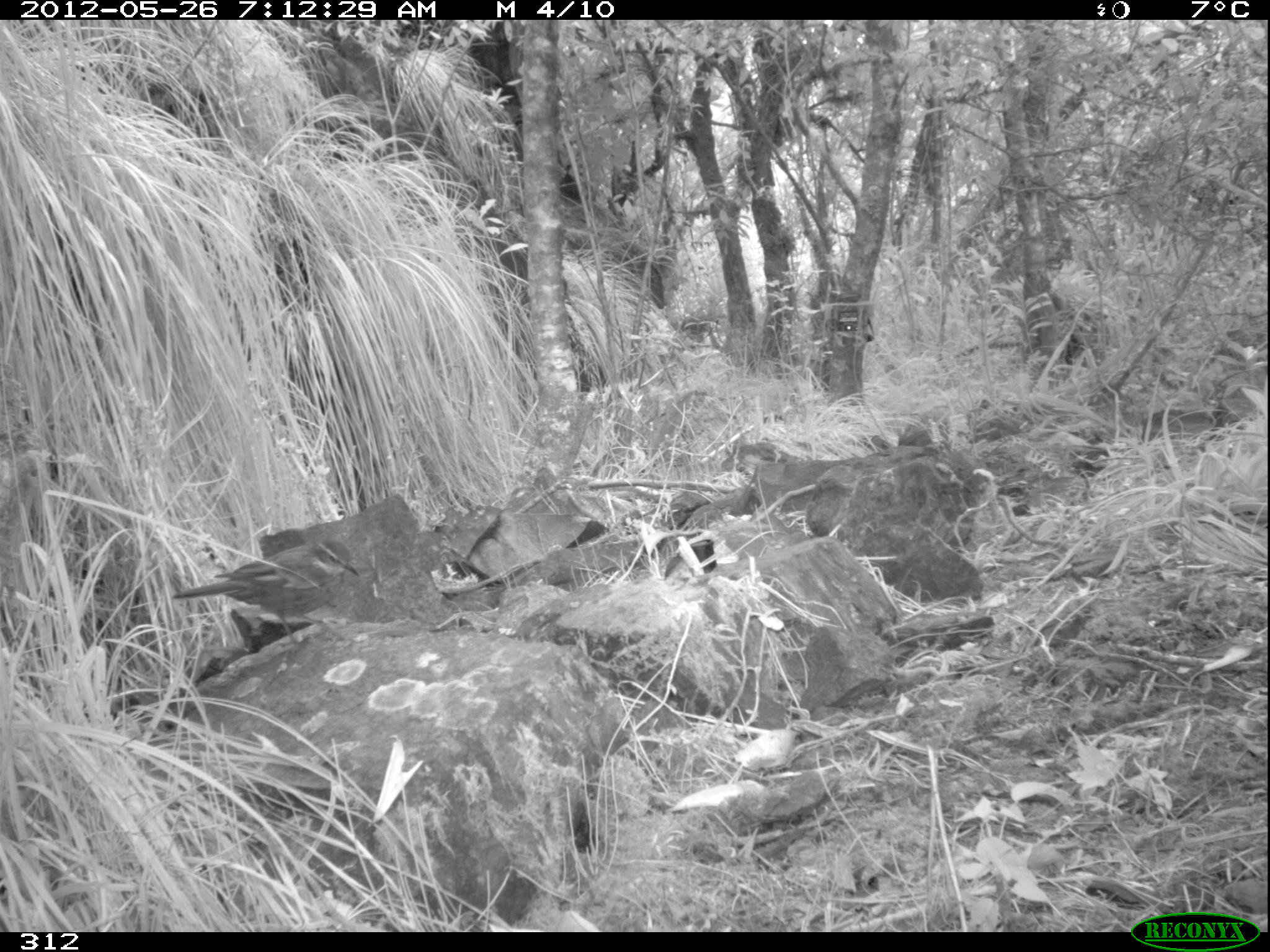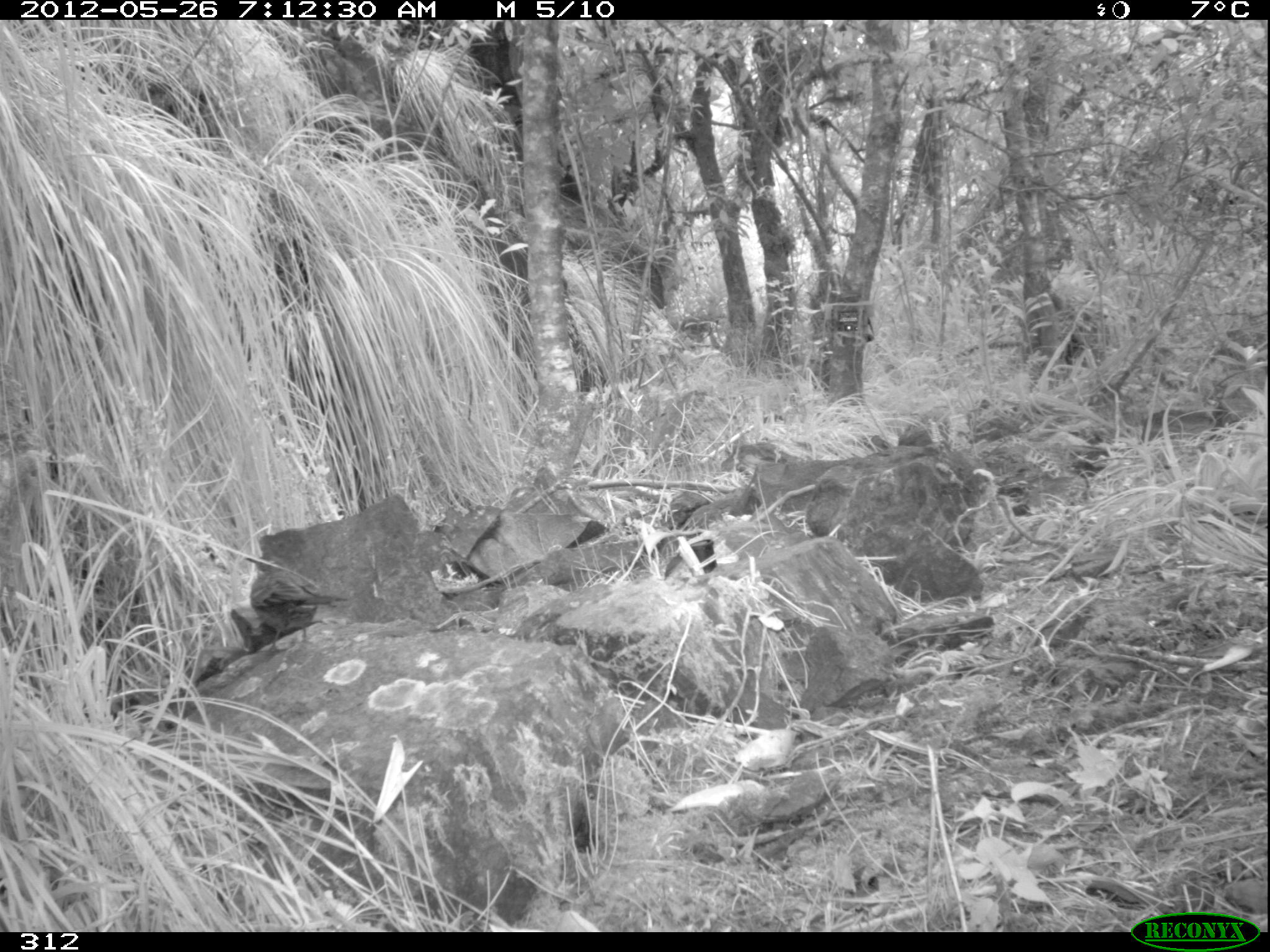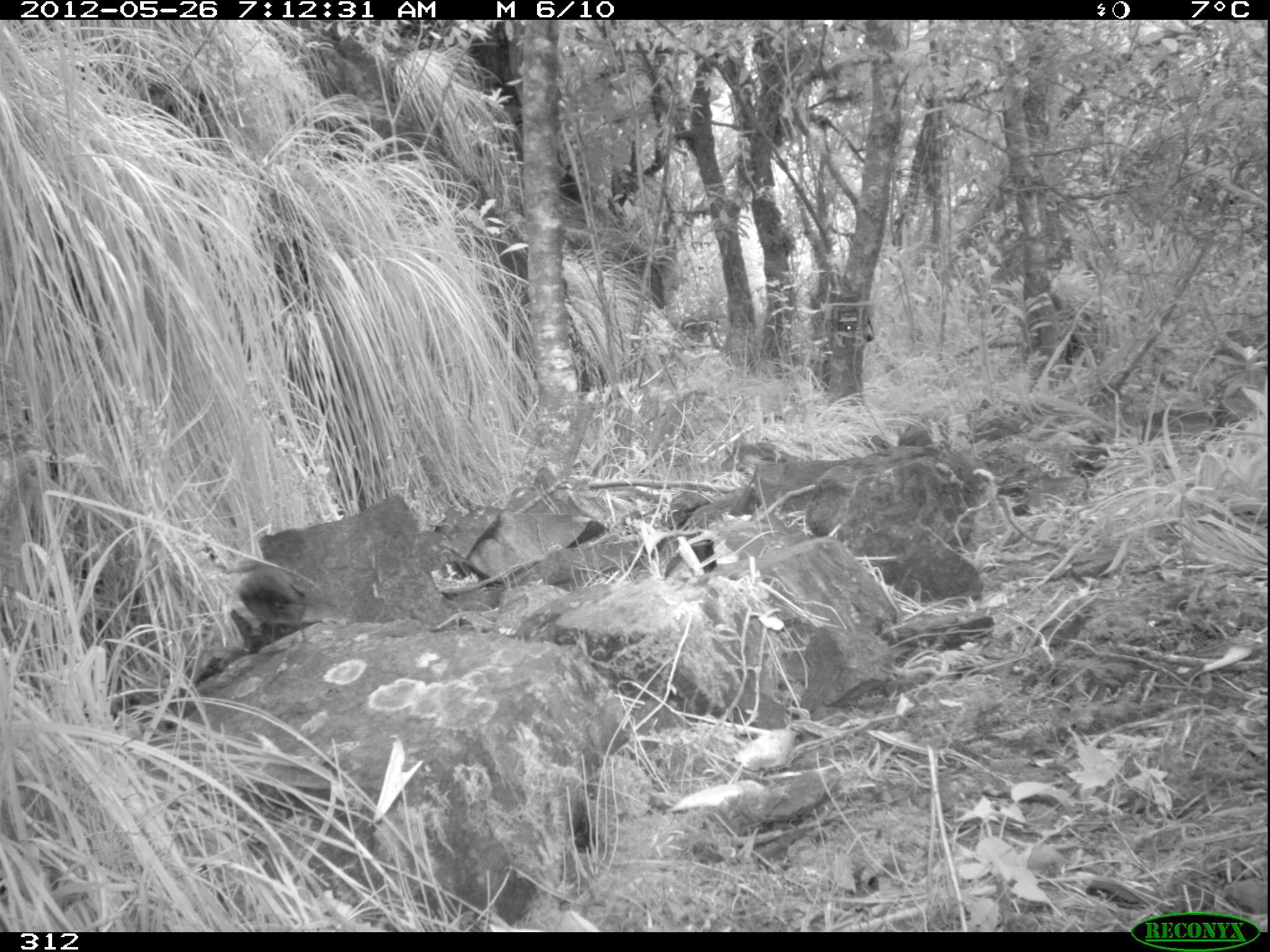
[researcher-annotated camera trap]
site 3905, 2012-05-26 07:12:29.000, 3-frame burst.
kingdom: Animalia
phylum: Chordata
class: Aves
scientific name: Aves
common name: bird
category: unknown bird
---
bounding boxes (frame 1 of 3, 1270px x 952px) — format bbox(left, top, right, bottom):
unknown bird: bbox(170, 538, 361, 648)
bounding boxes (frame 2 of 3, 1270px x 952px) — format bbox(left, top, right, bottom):
unknown bird: bbox(245, 553, 347, 653)